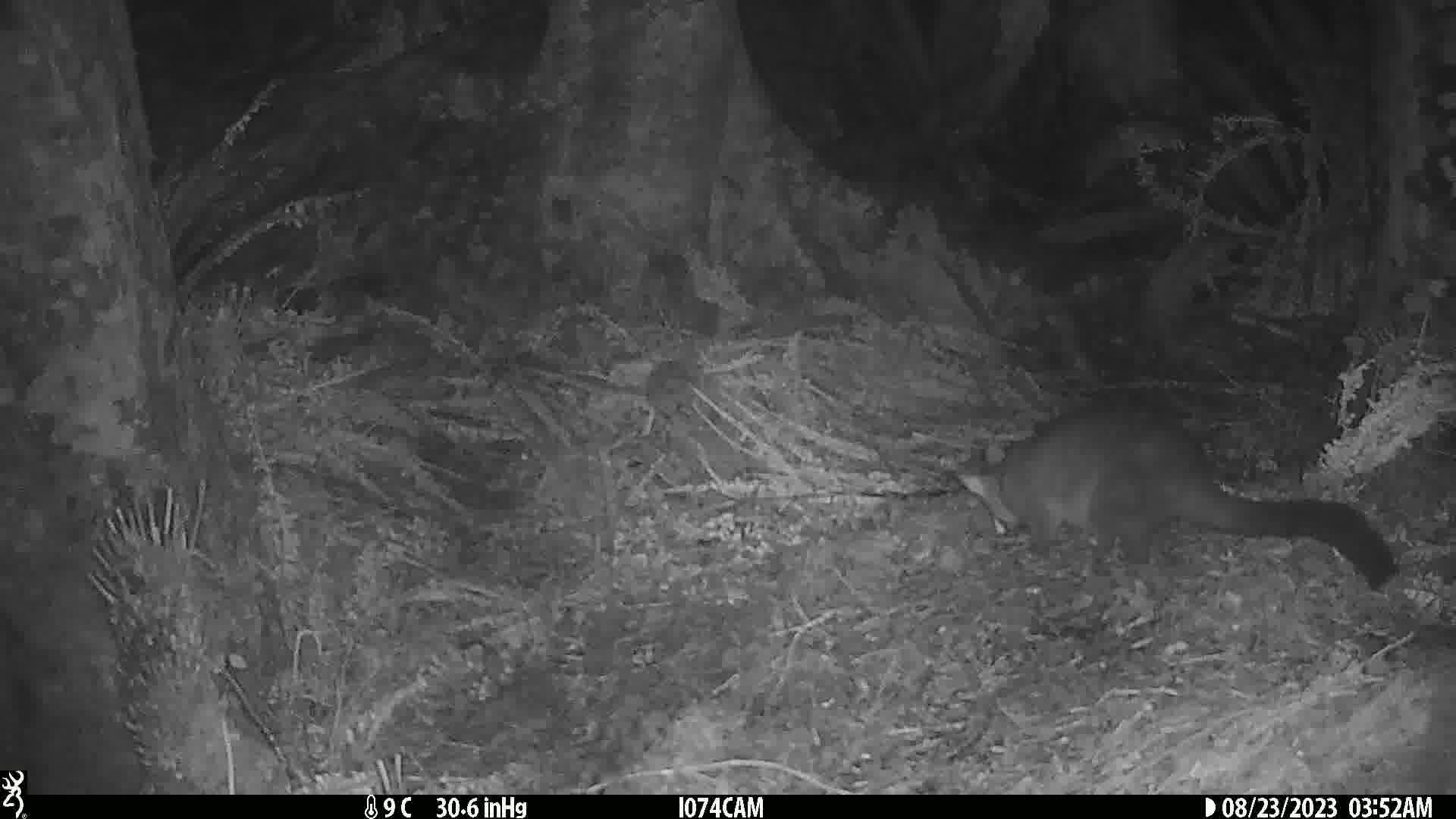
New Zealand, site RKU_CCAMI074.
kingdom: Animalia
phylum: Chordata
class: Mammalia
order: Diprotodontia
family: Phalangeridae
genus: Trichosurus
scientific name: Trichosurus vulpecula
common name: common brushtail possum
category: possum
Possum (common brushtail possum) (Trichosurus vulpecula).